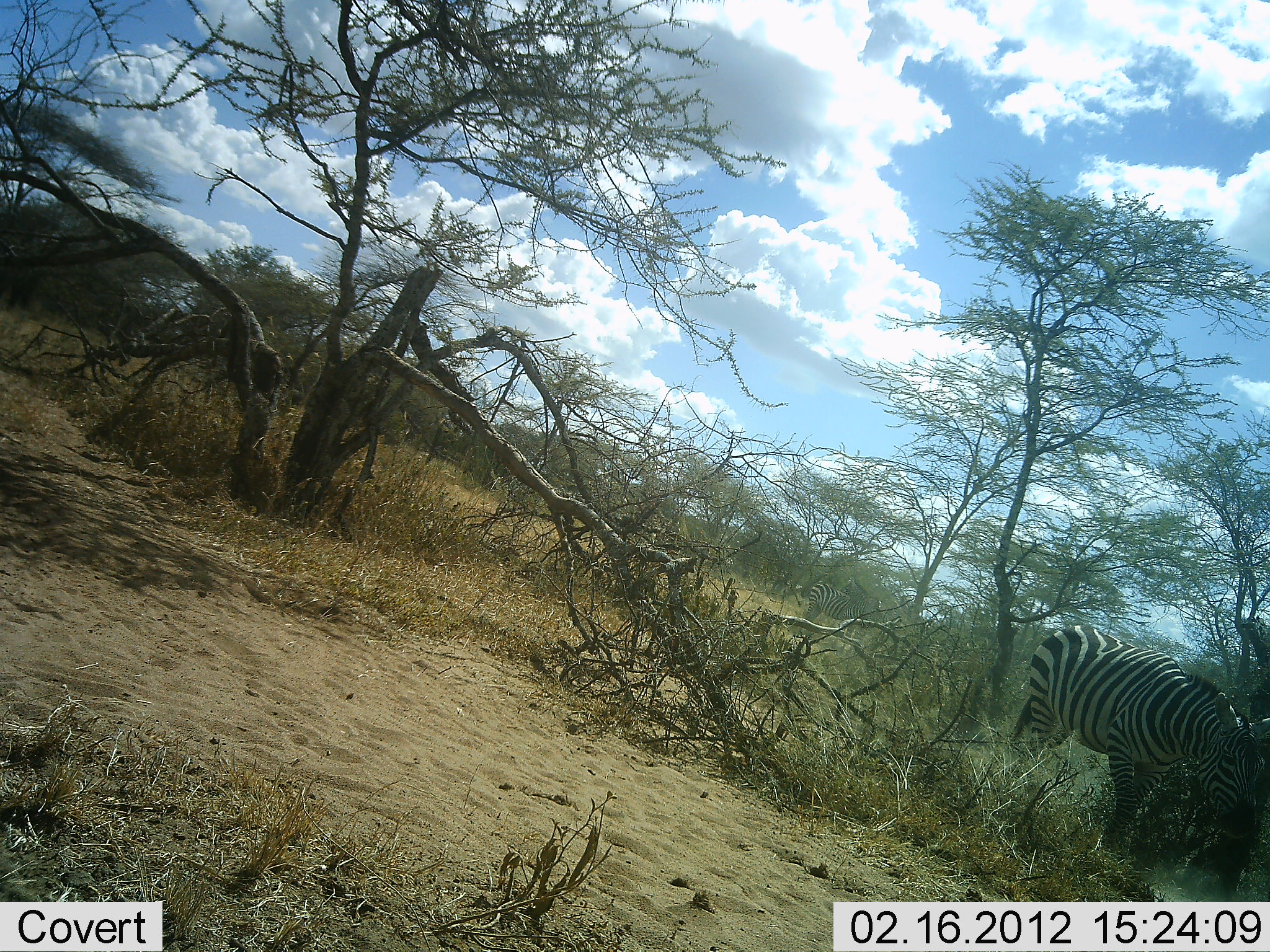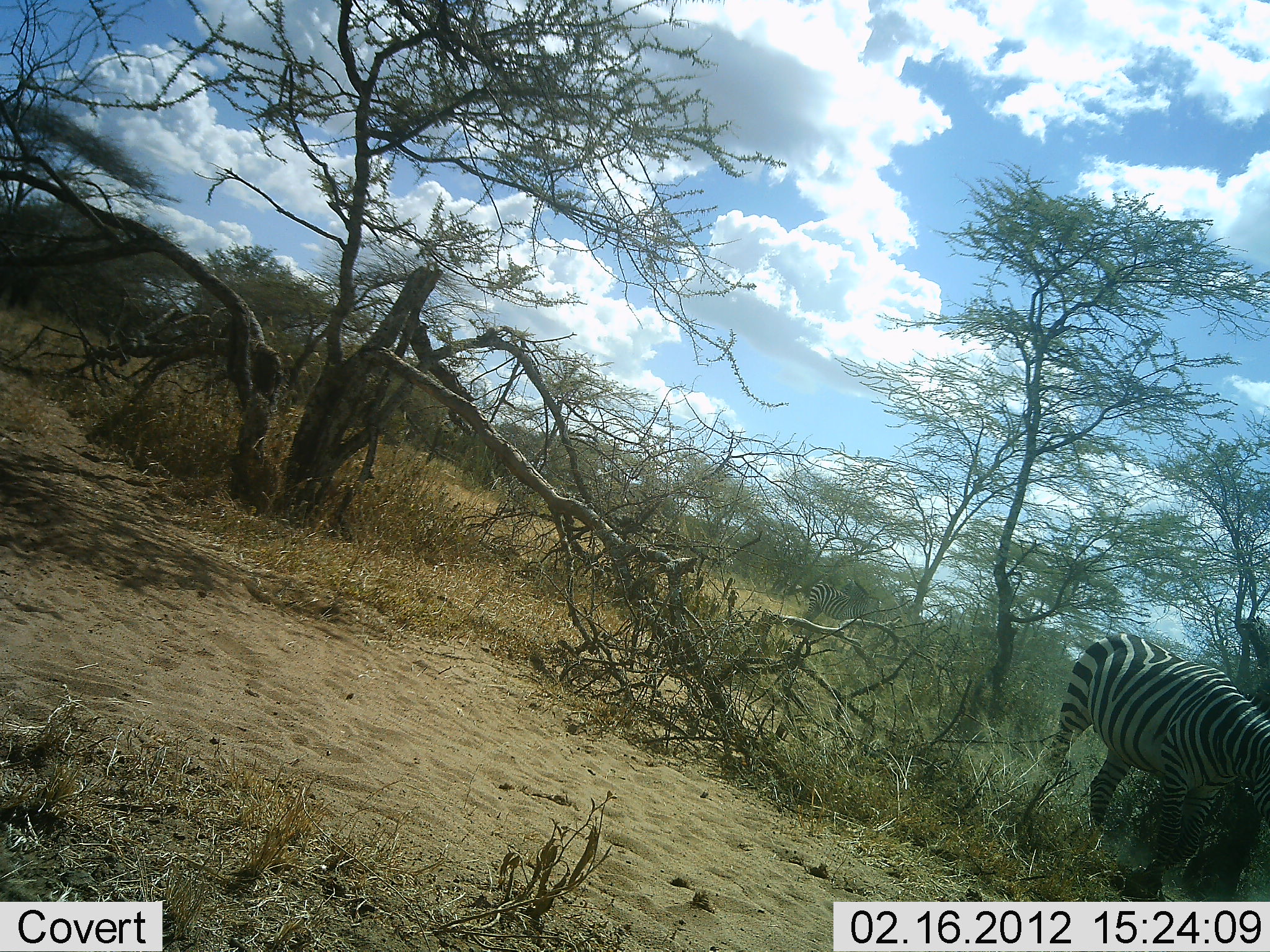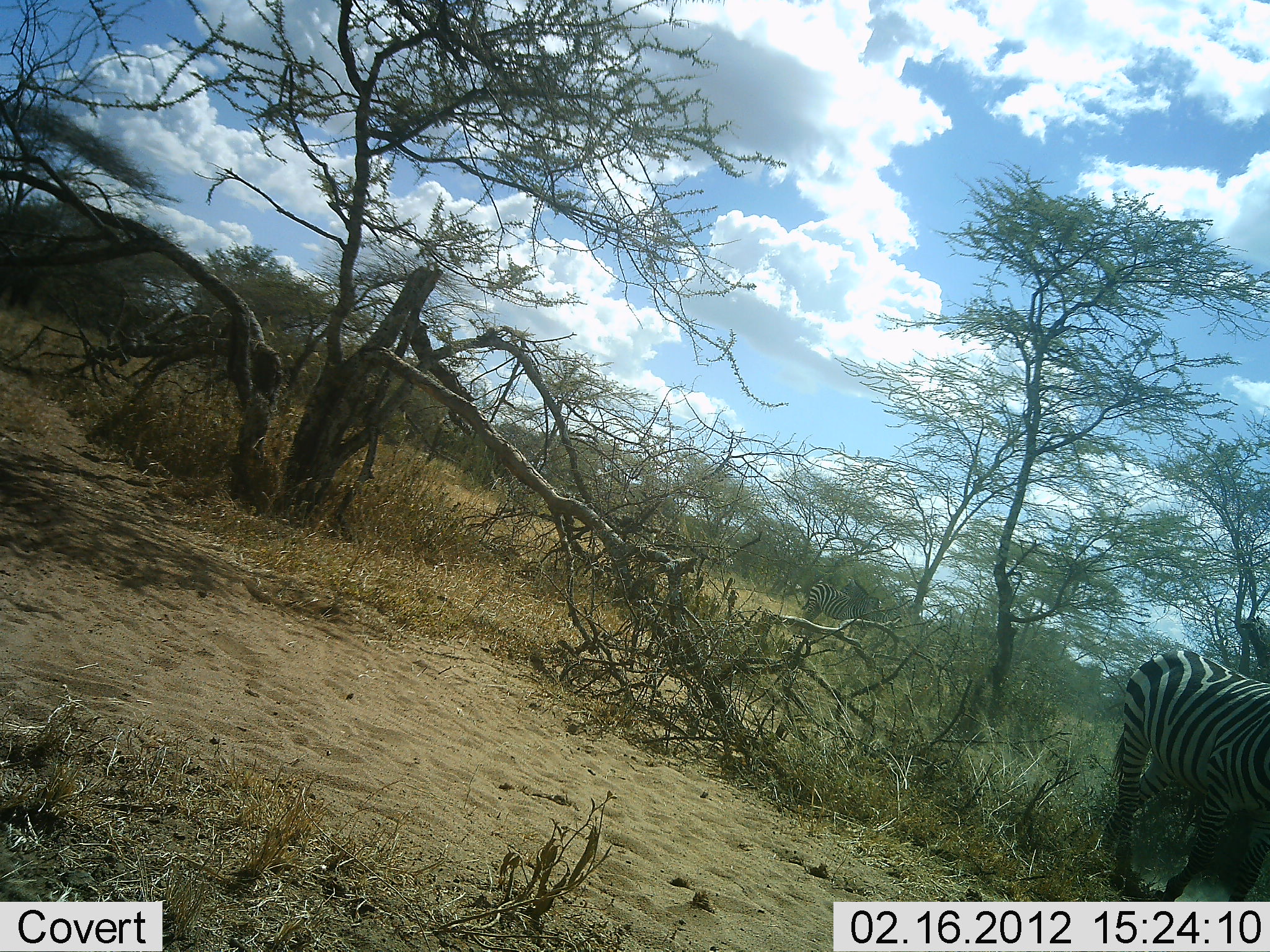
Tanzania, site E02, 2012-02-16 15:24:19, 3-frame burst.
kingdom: Animalia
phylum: Chordata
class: Mammalia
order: Perissodactyla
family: Equidae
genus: Equus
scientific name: Equus quagga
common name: plains zebra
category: zebra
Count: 1.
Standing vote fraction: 35%.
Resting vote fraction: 0%.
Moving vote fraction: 85%.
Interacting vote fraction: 0%.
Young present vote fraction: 0%.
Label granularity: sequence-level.